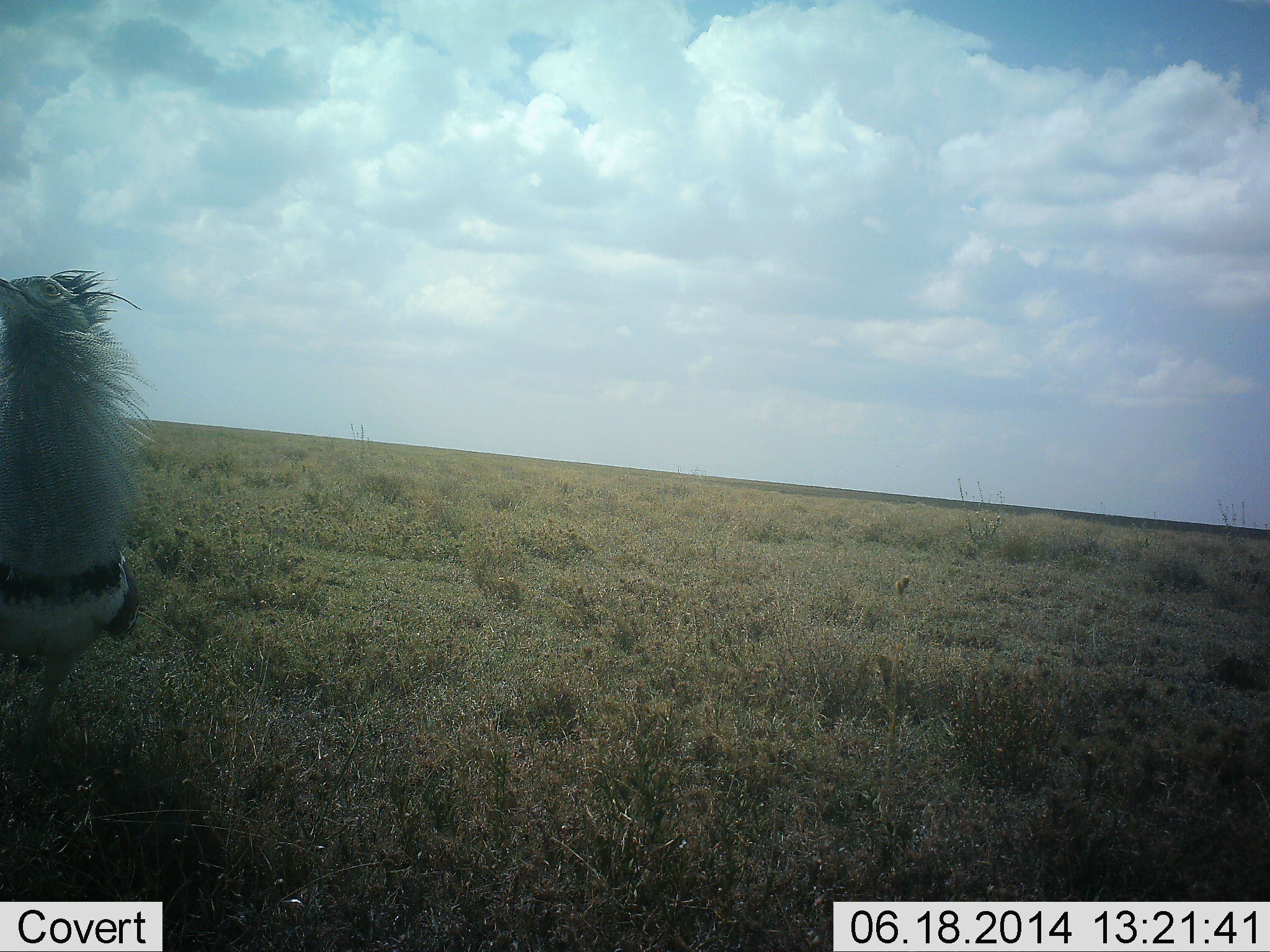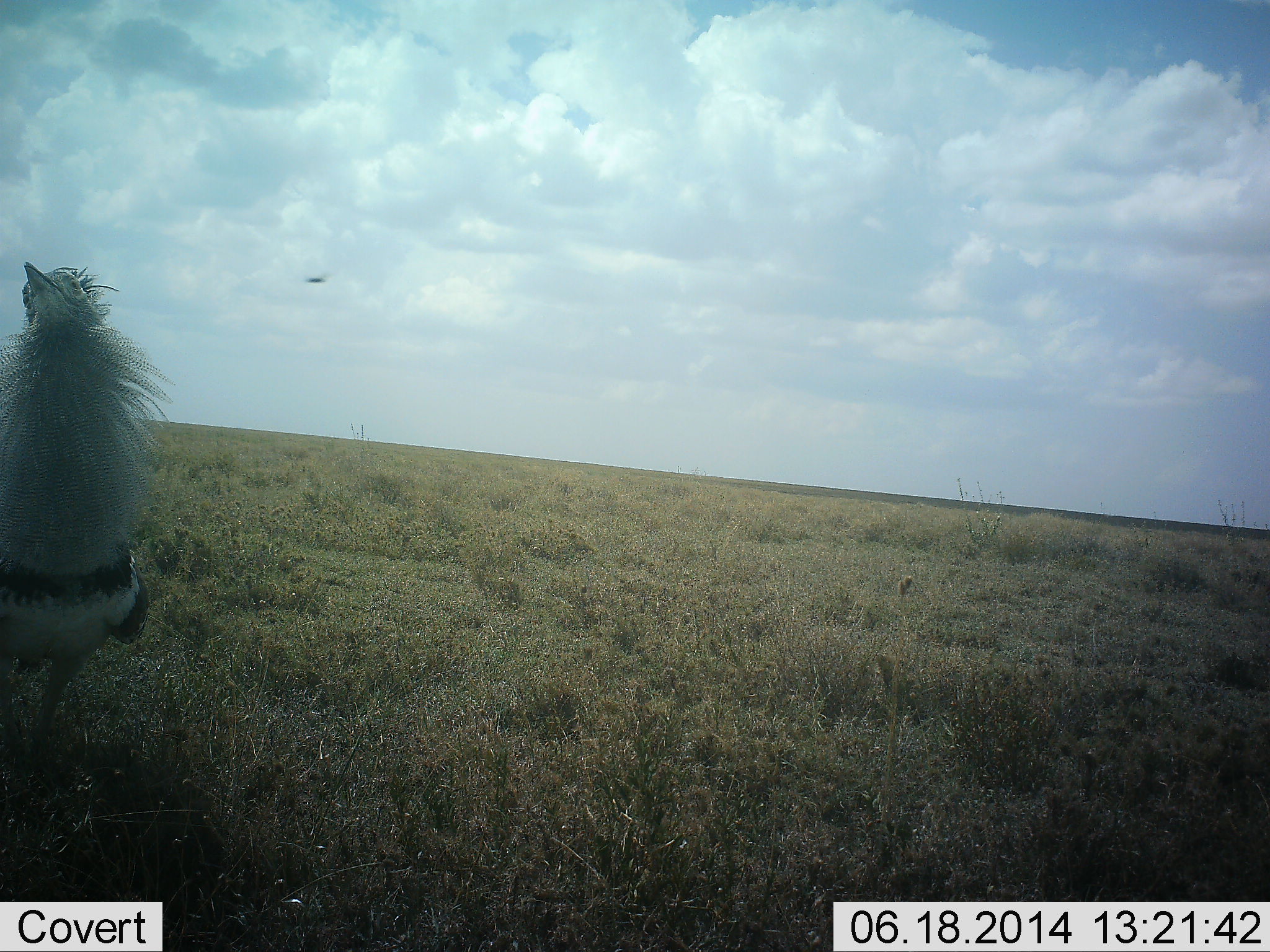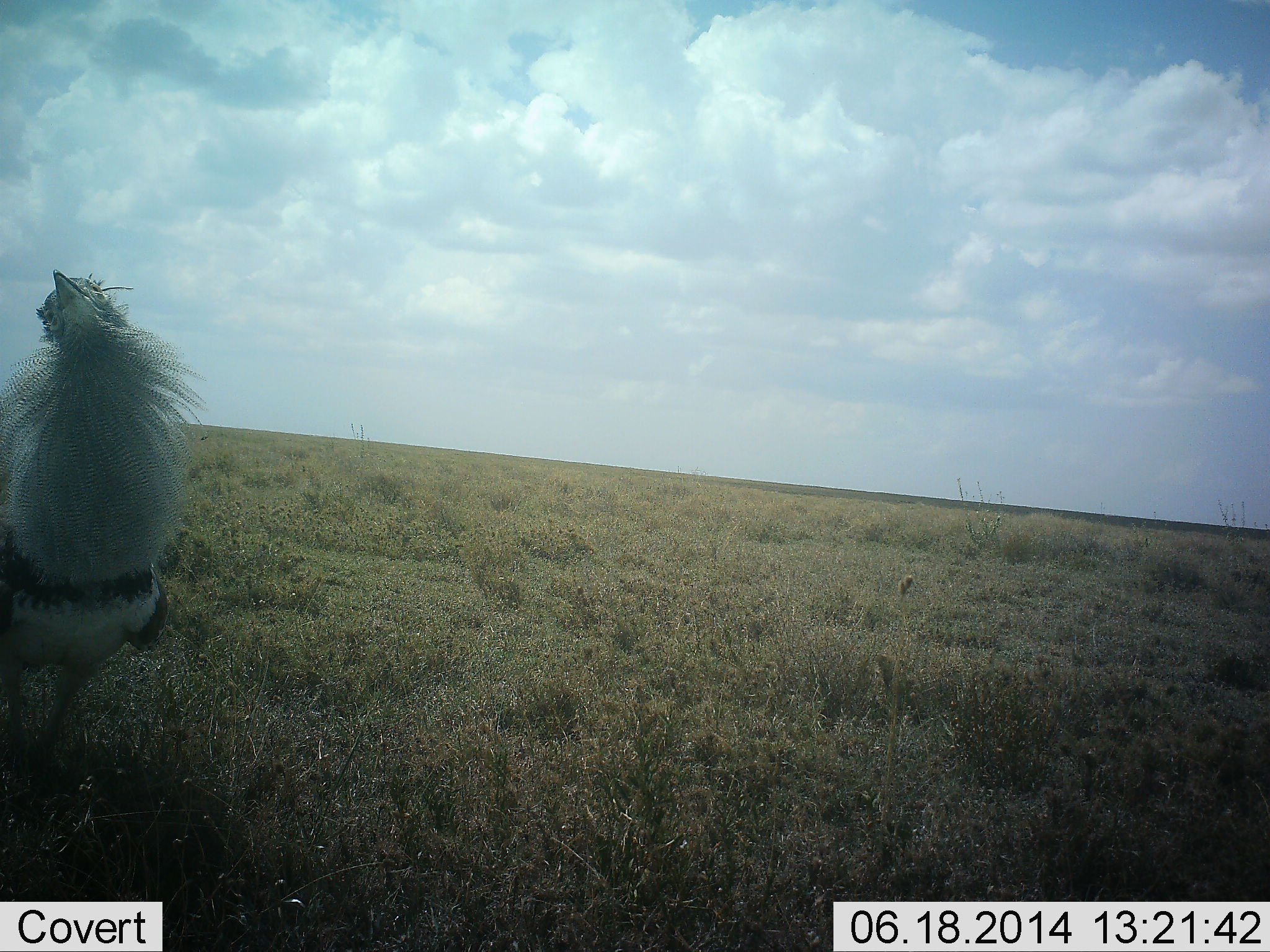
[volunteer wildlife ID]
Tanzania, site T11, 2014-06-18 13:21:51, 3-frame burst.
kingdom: Animalia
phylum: Chordata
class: Aves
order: Otidiformes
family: Otididae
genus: Ardeotis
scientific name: Ardeotis kori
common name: kori bustard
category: koribustard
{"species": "koribustard (kori bustard) (Ardeotis kori)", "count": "1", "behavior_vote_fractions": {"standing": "92%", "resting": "0%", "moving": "8%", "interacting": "8%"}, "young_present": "8%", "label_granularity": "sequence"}